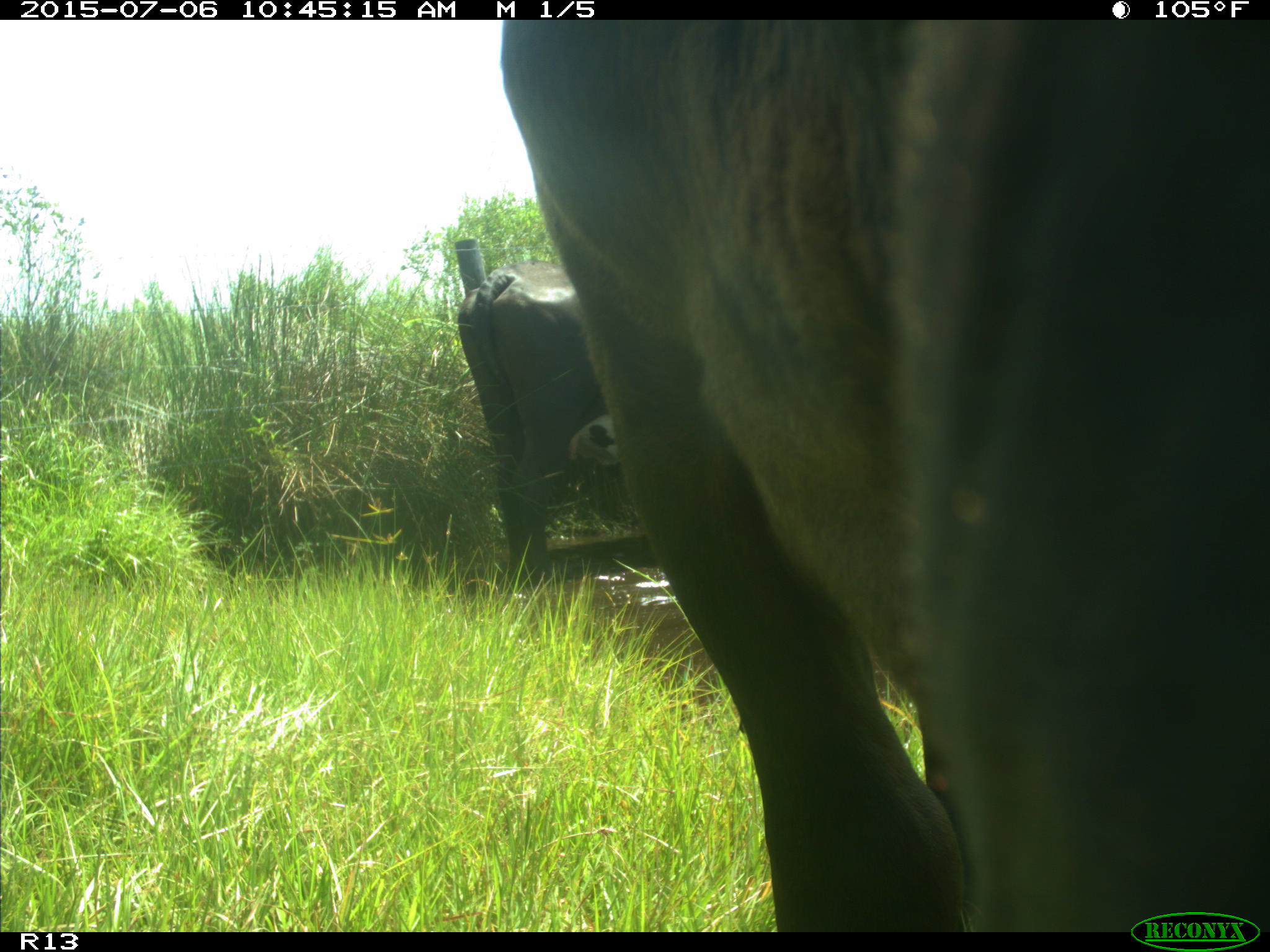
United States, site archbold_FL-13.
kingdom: Animalia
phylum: Chordata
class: Mammalia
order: Artiodactyla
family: Bovidae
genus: Bos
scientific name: Bos taurus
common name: domestic cow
Bos taurus (domestic cow).